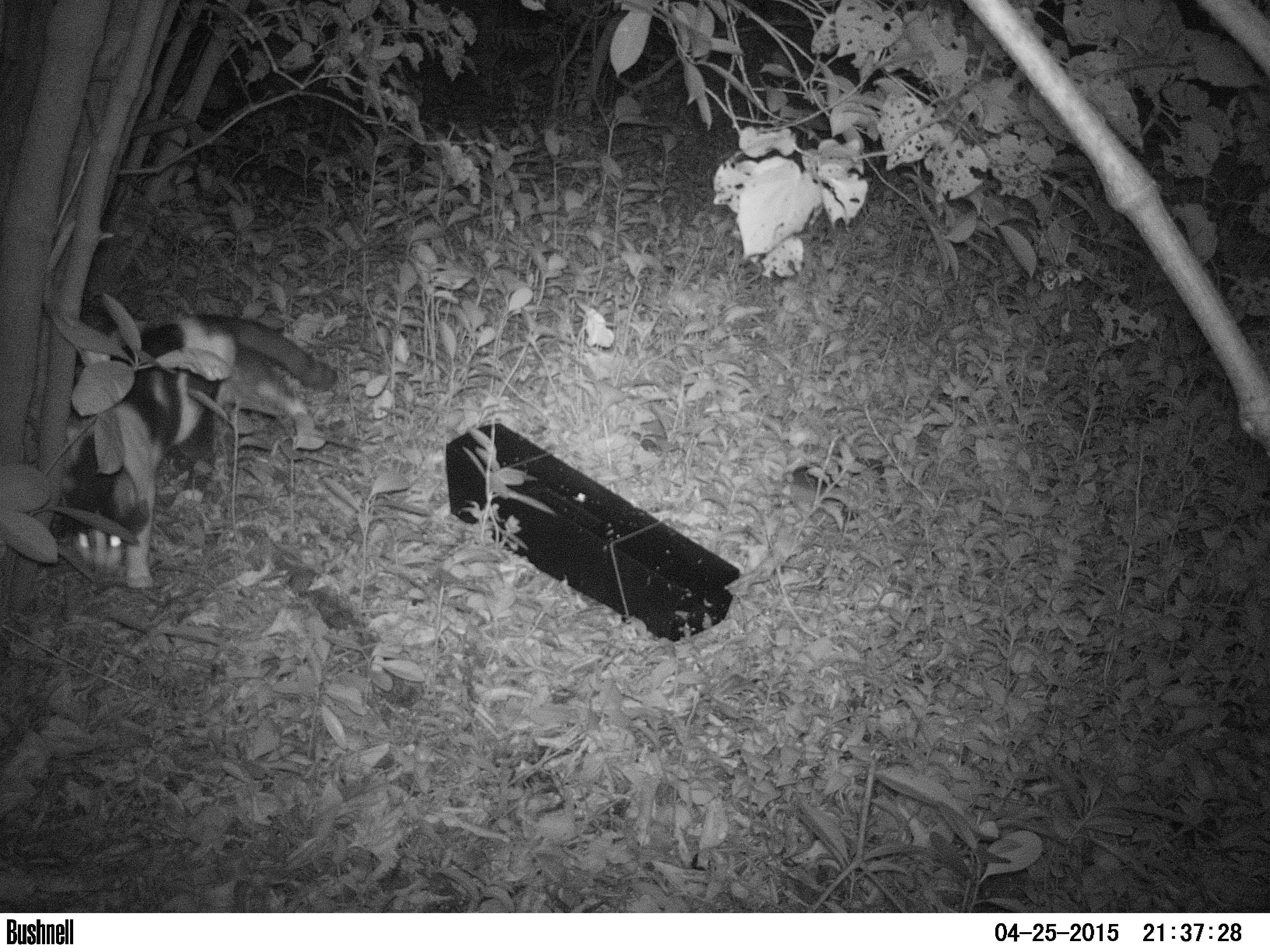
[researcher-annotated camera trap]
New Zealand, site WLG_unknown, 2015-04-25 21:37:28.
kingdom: Animalia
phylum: Chordata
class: Mammalia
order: Carnivora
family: Felidae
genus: Felis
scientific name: Felis catus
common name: domestic cat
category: cat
Cat (domestic cat) (Felis catus).